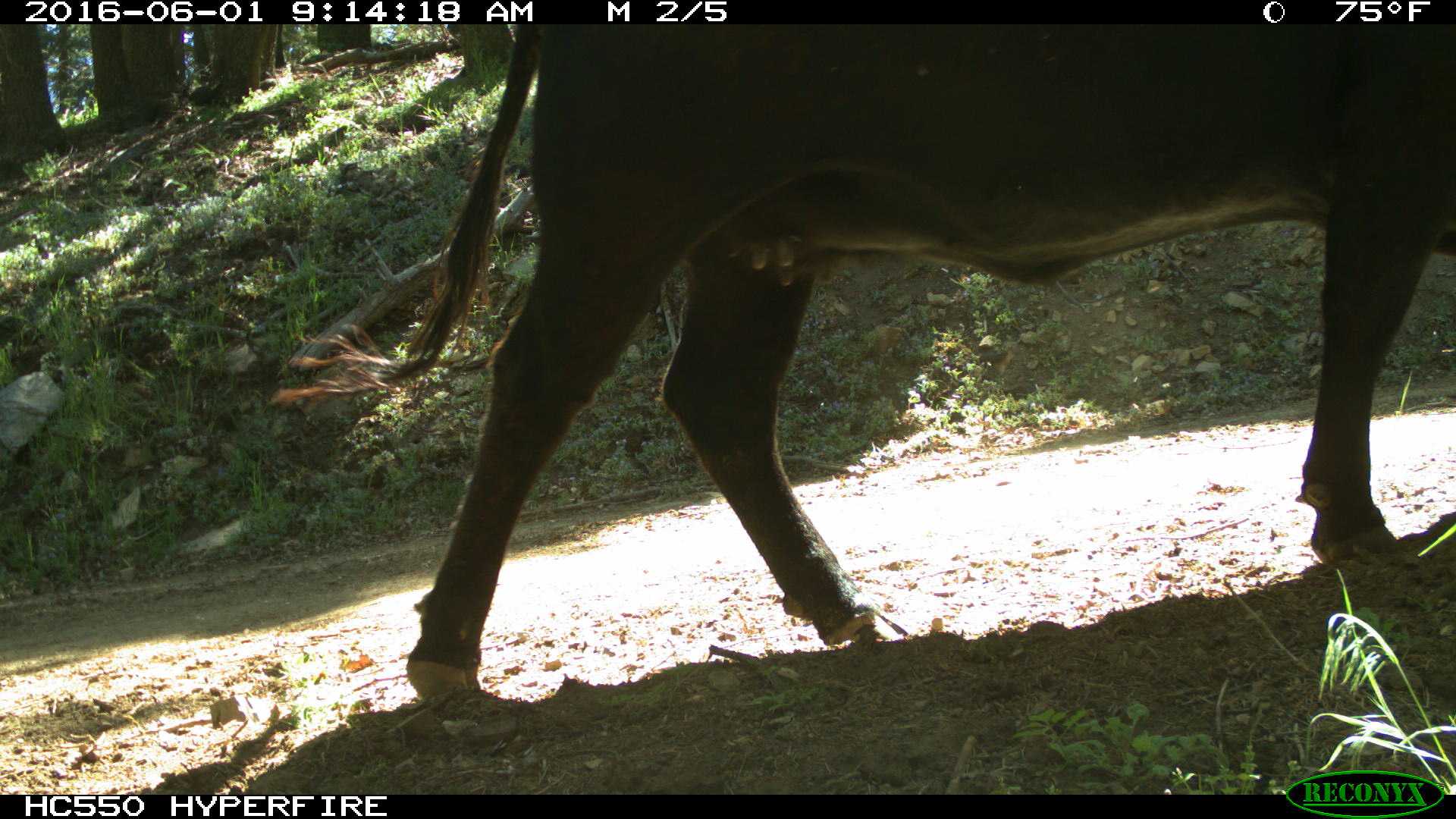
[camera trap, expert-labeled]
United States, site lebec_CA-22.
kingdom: Animalia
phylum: Chordata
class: Mammalia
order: Artiodactyla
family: Bovidae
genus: Bos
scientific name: Bos taurus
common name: domestic cow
Bos taurus (domestic cow).